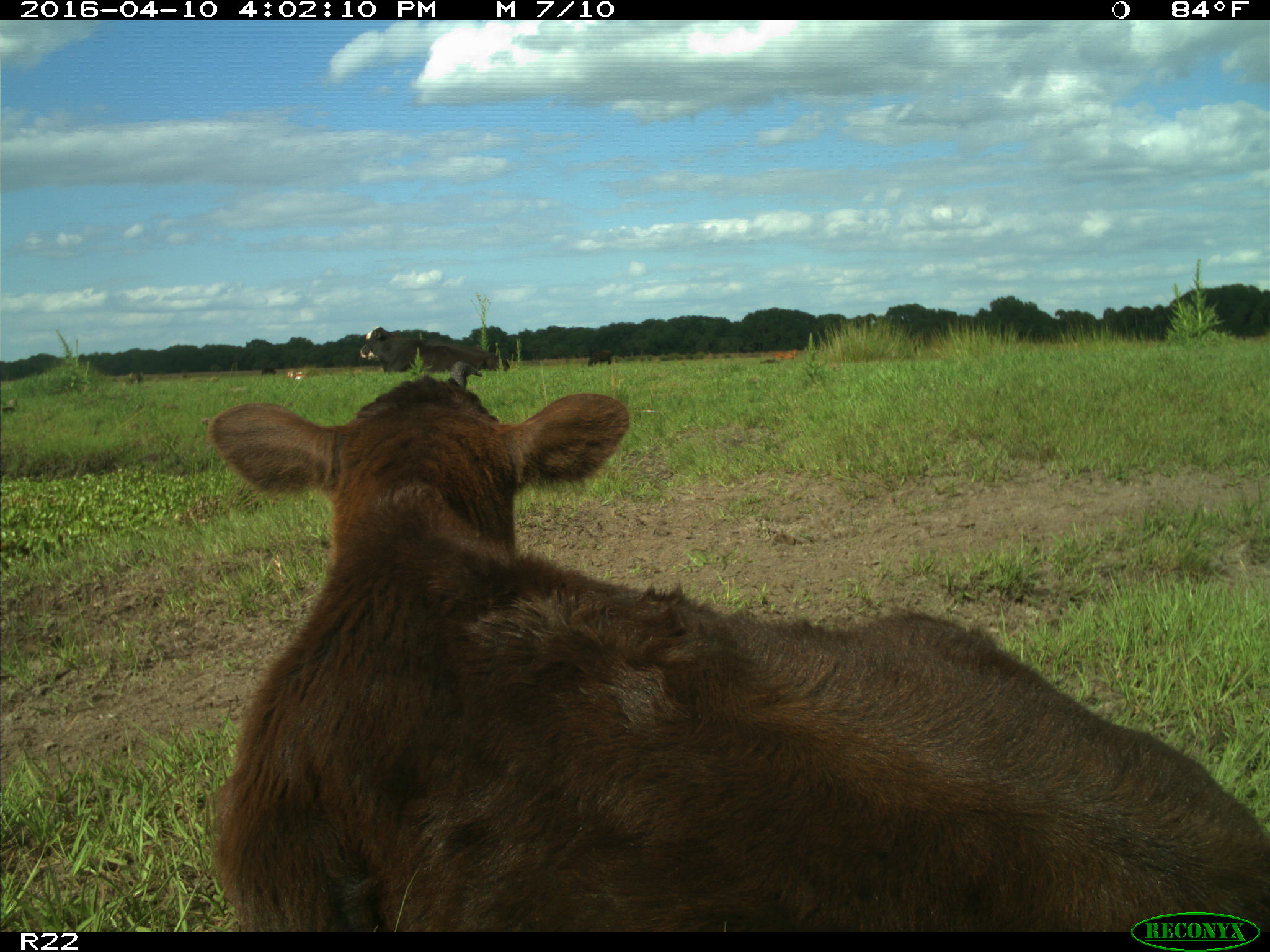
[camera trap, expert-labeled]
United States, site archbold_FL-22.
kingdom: Animalia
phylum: Chordata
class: Mammalia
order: Artiodactyla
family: Bovidae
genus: Bos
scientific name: Bos taurus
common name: domestic cow